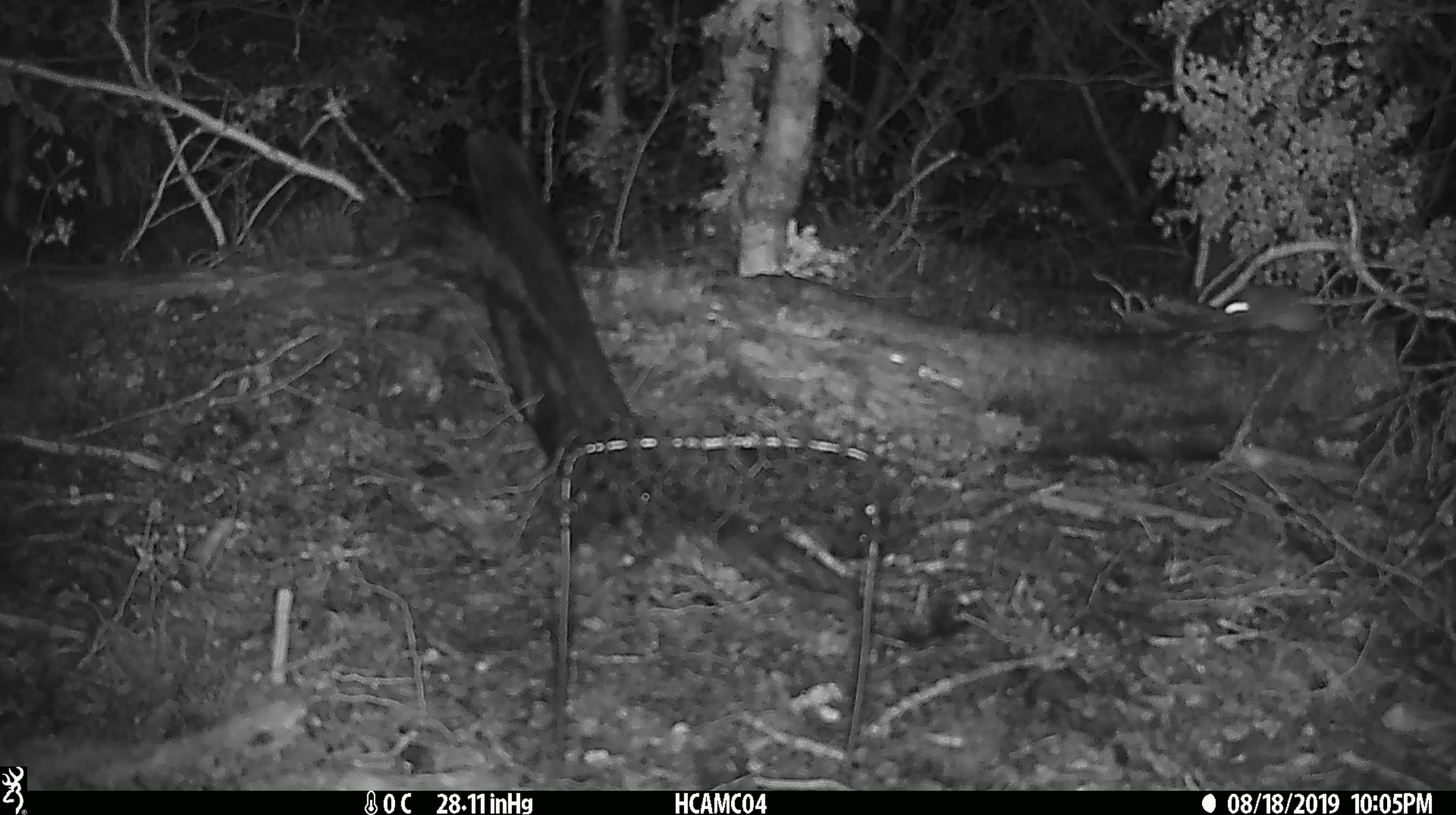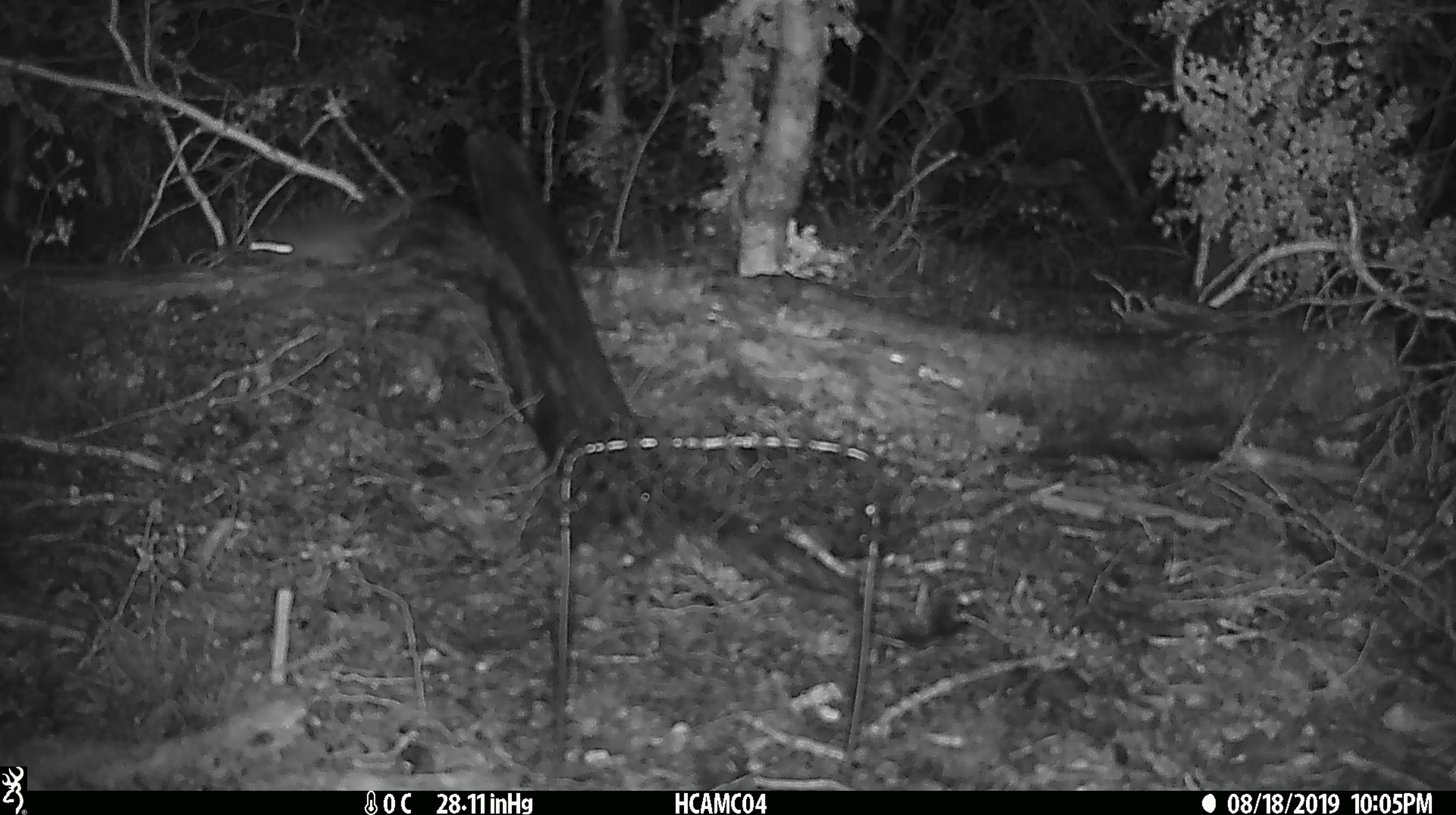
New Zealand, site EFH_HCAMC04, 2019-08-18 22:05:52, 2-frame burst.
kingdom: Animalia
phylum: Chordata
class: Mammalia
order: Rodentia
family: Muridae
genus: Mus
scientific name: Mus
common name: mouse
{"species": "mouse (Mus)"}